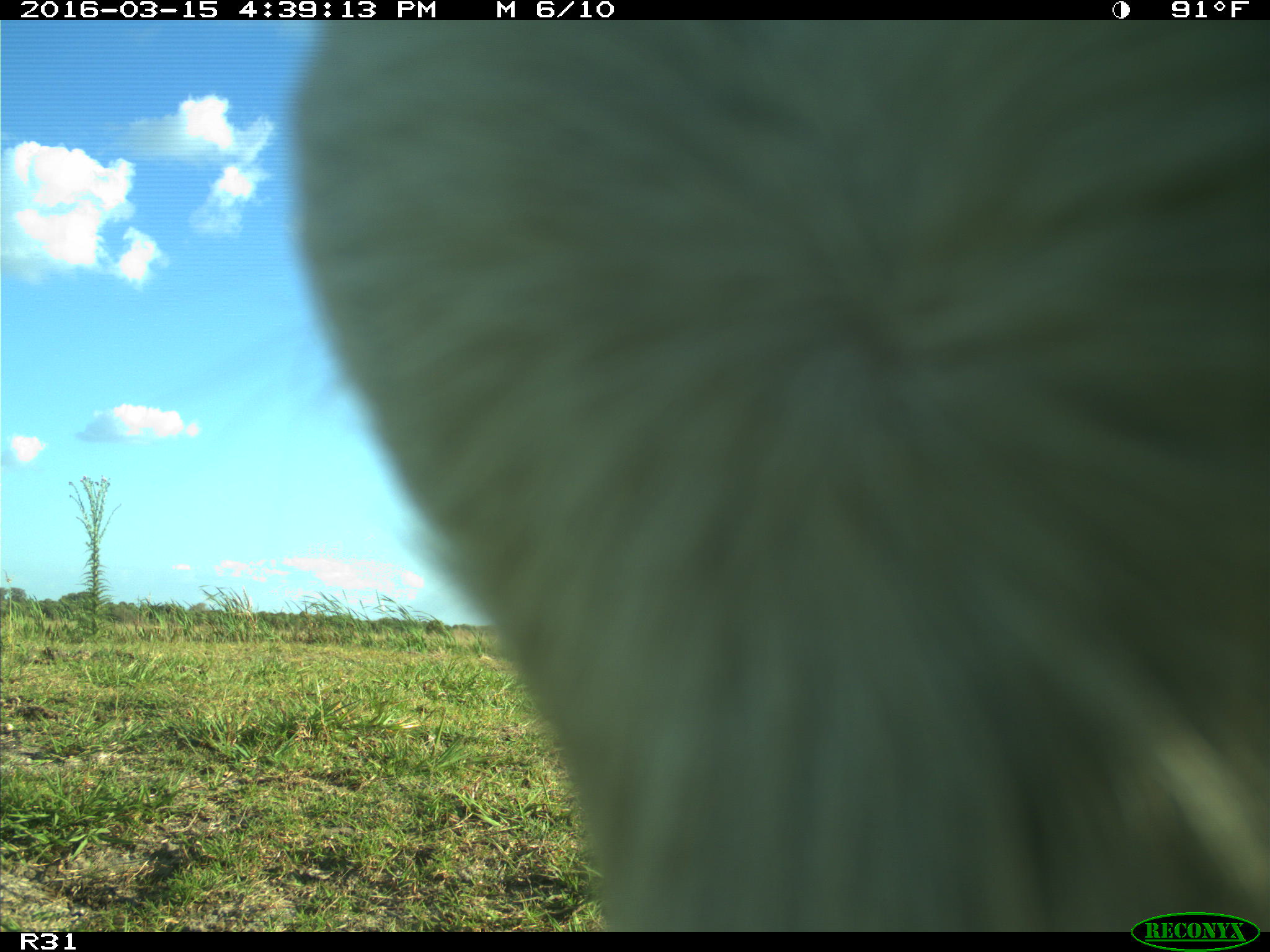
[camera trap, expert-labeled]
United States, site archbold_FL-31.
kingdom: Animalia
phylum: Chordata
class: Mammalia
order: Artiodactyla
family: Bovidae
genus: Bos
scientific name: Bos taurus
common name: domestic cow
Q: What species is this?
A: Bos taurus (domestic cow).